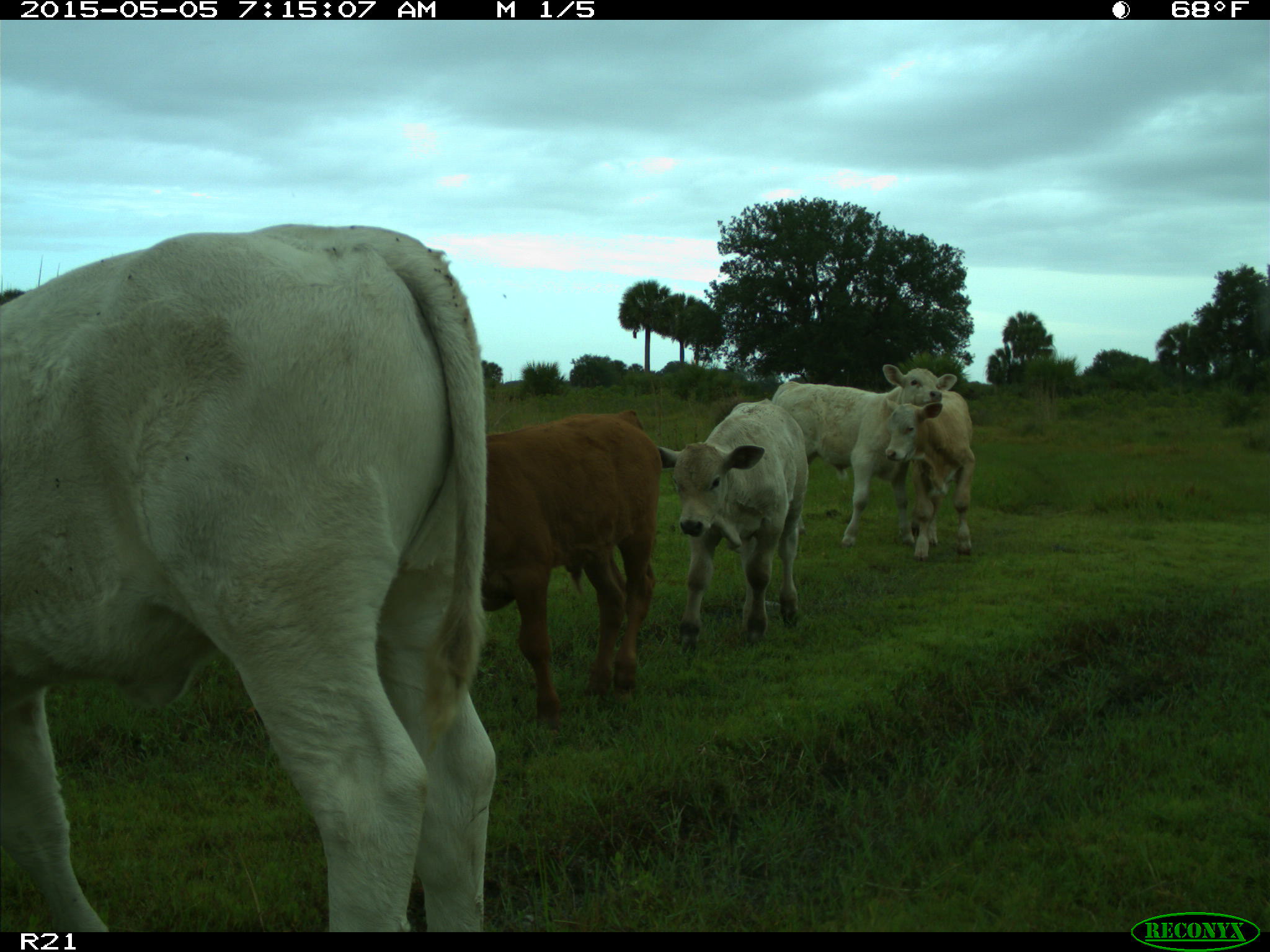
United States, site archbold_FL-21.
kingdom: Animalia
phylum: Chordata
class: Mammalia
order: Artiodactyla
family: Bovidae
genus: Bos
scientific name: Bos taurus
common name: domestic cow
Bos taurus (domestic cow).